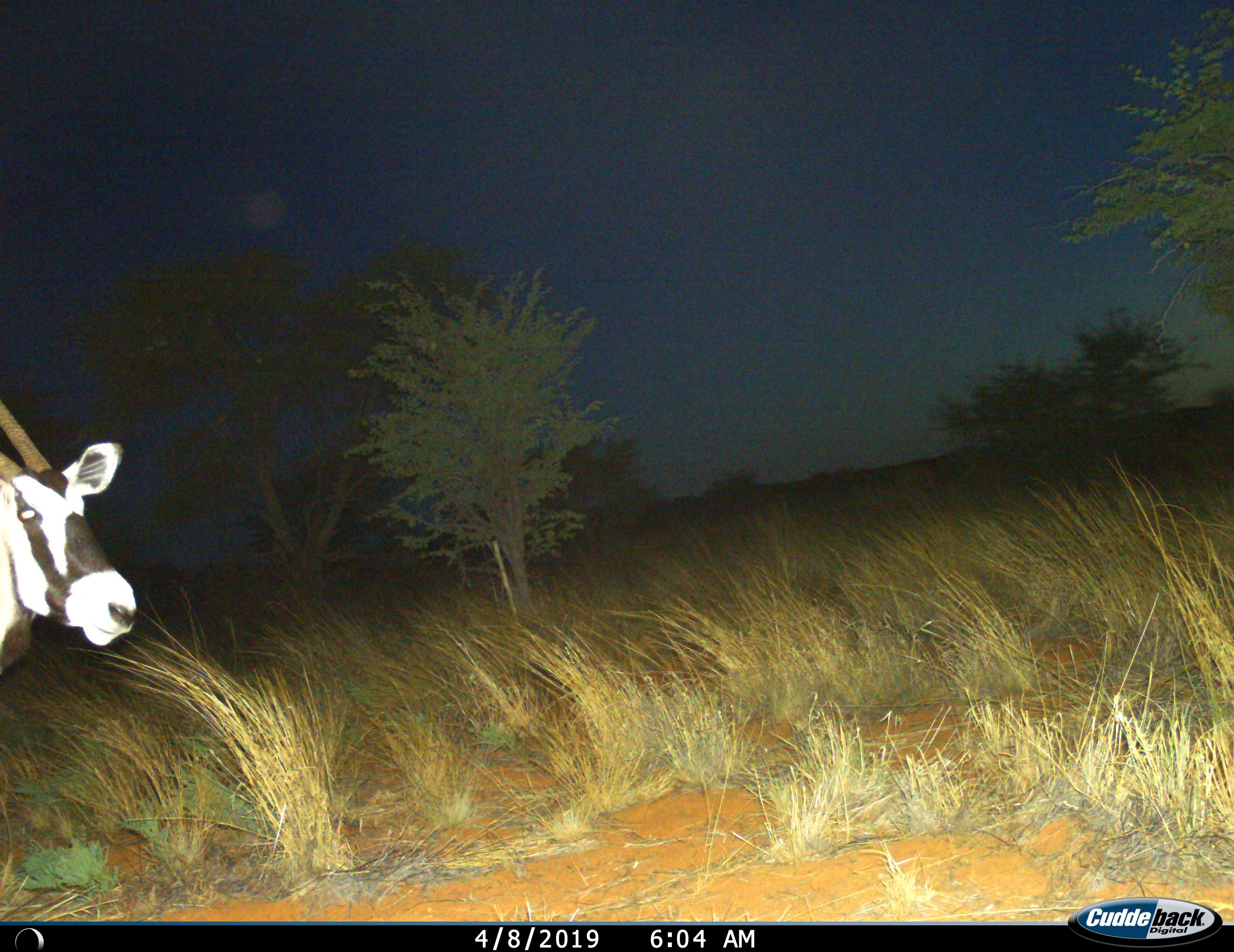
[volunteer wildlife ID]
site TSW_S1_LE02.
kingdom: Animalia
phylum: Chordata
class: Mammalia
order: Artiodactyla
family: Bovidae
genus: Oryx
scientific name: Oryx gazella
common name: gemsbok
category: oryx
Oryx (gemsbok) (Oryx gazella), count 1. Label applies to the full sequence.